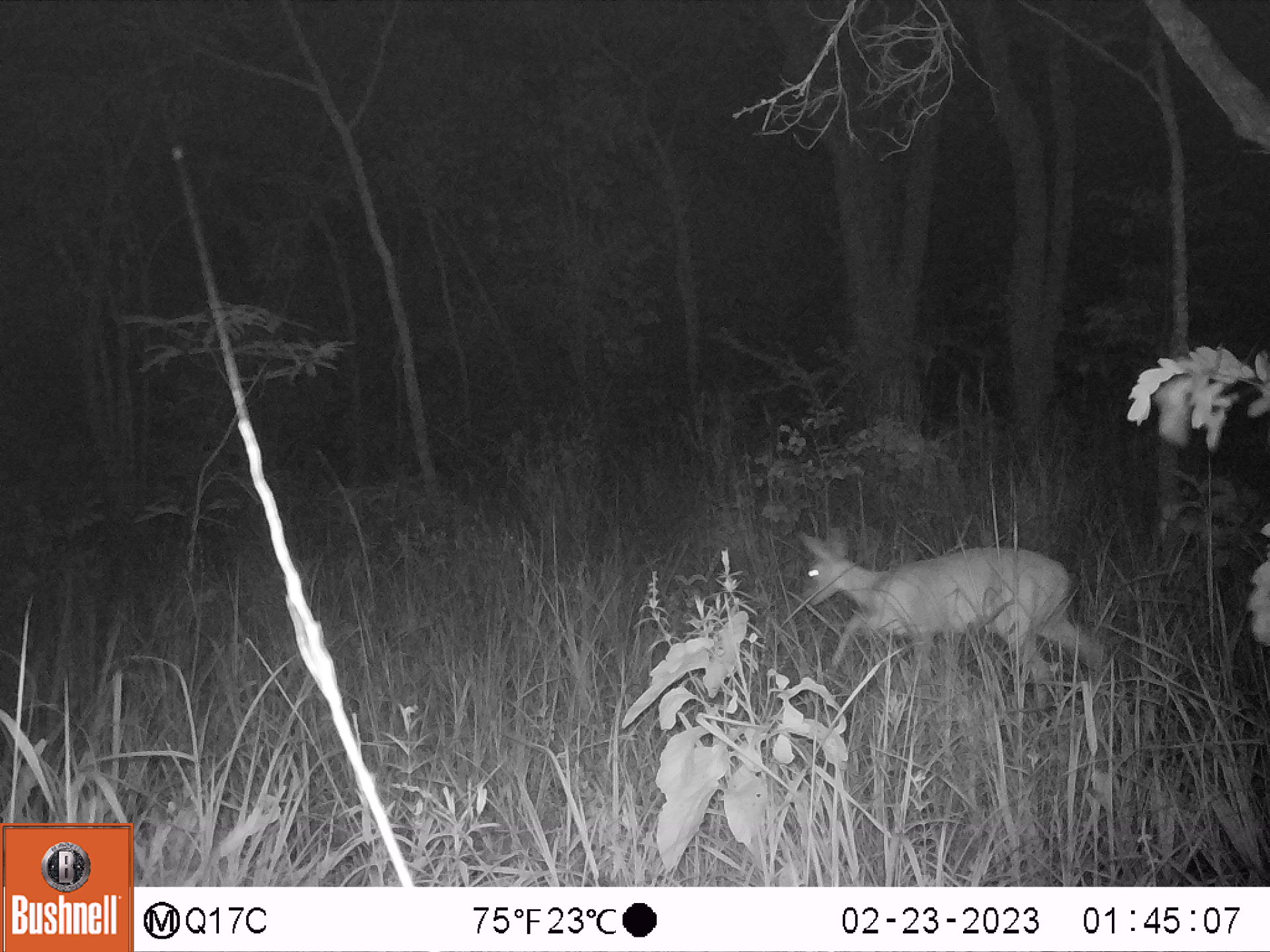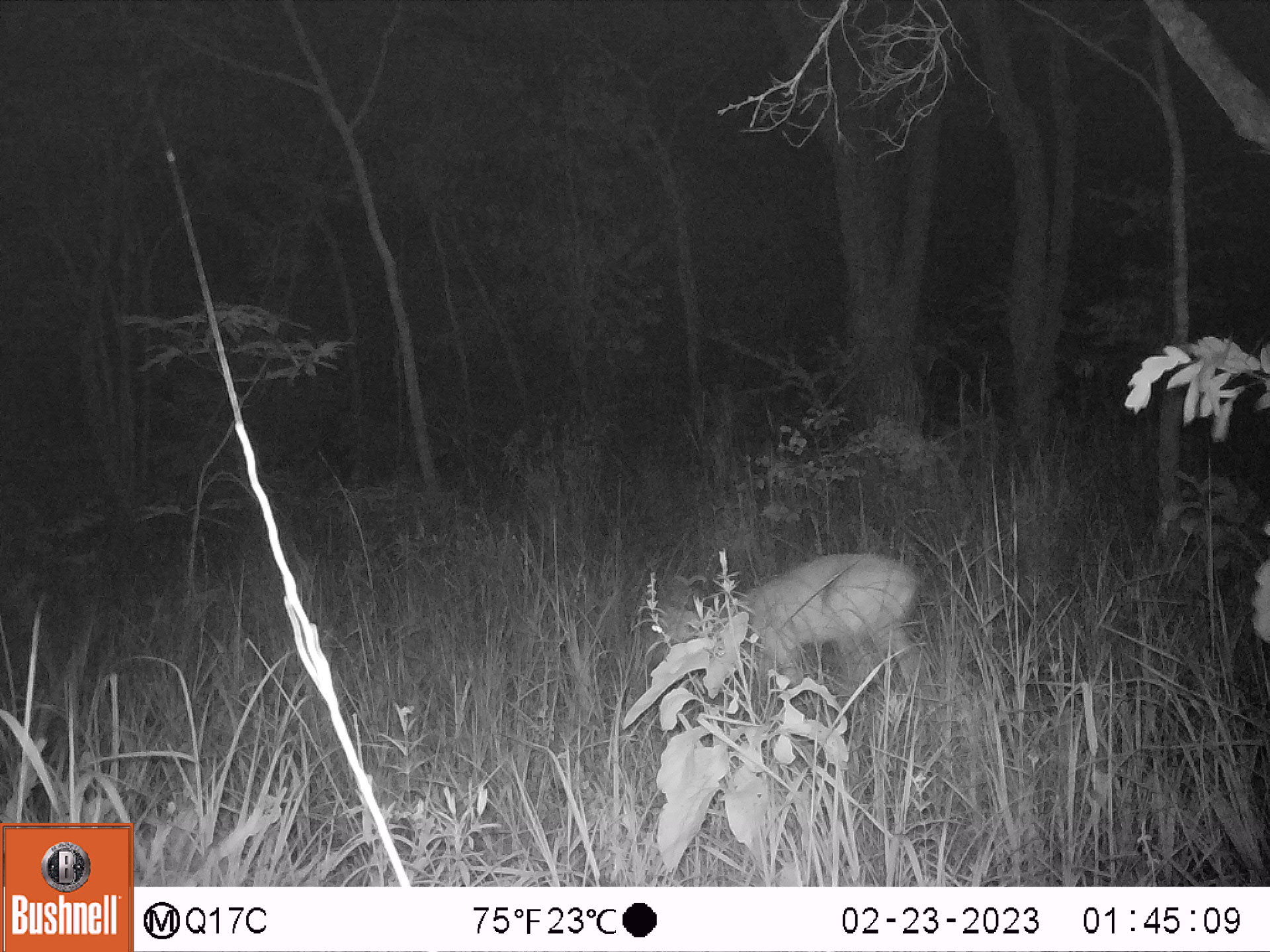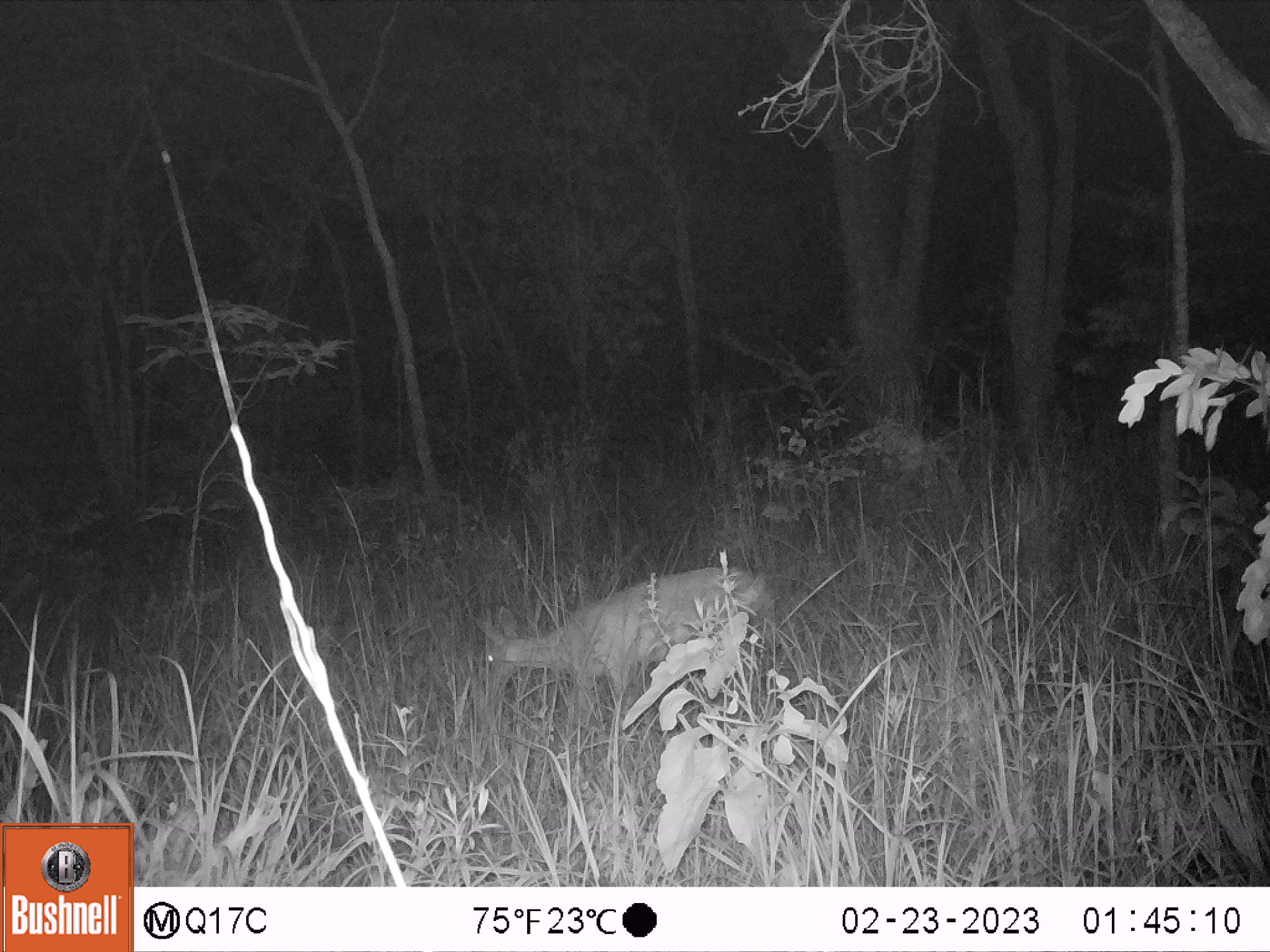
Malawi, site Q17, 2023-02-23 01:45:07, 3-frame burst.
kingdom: Animalia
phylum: Chordata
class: Mammalia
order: Artiodactyla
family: Bovidae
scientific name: Antilopinae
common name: small antelope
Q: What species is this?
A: Small antelope (Antilopinae).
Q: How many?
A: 1.